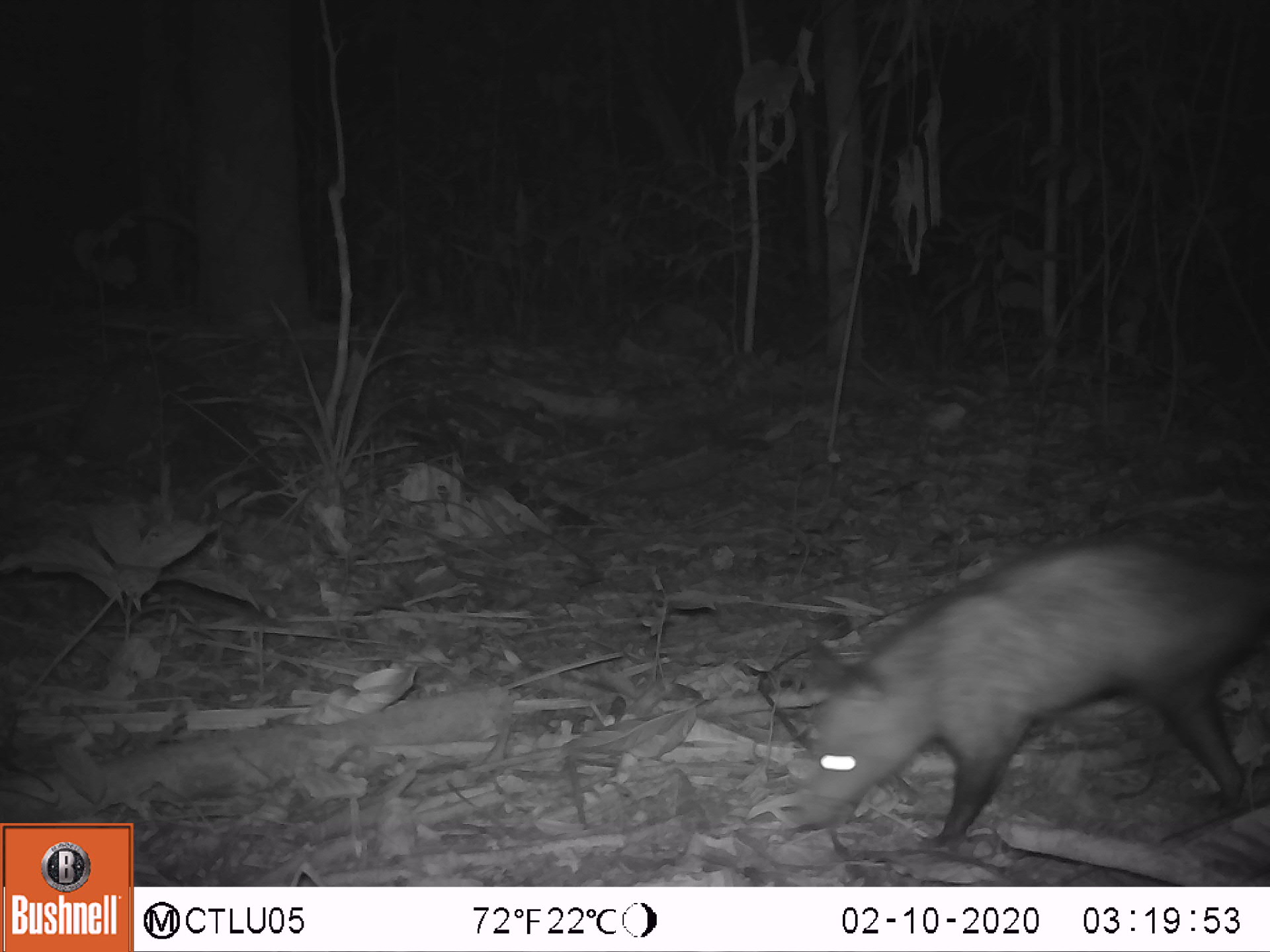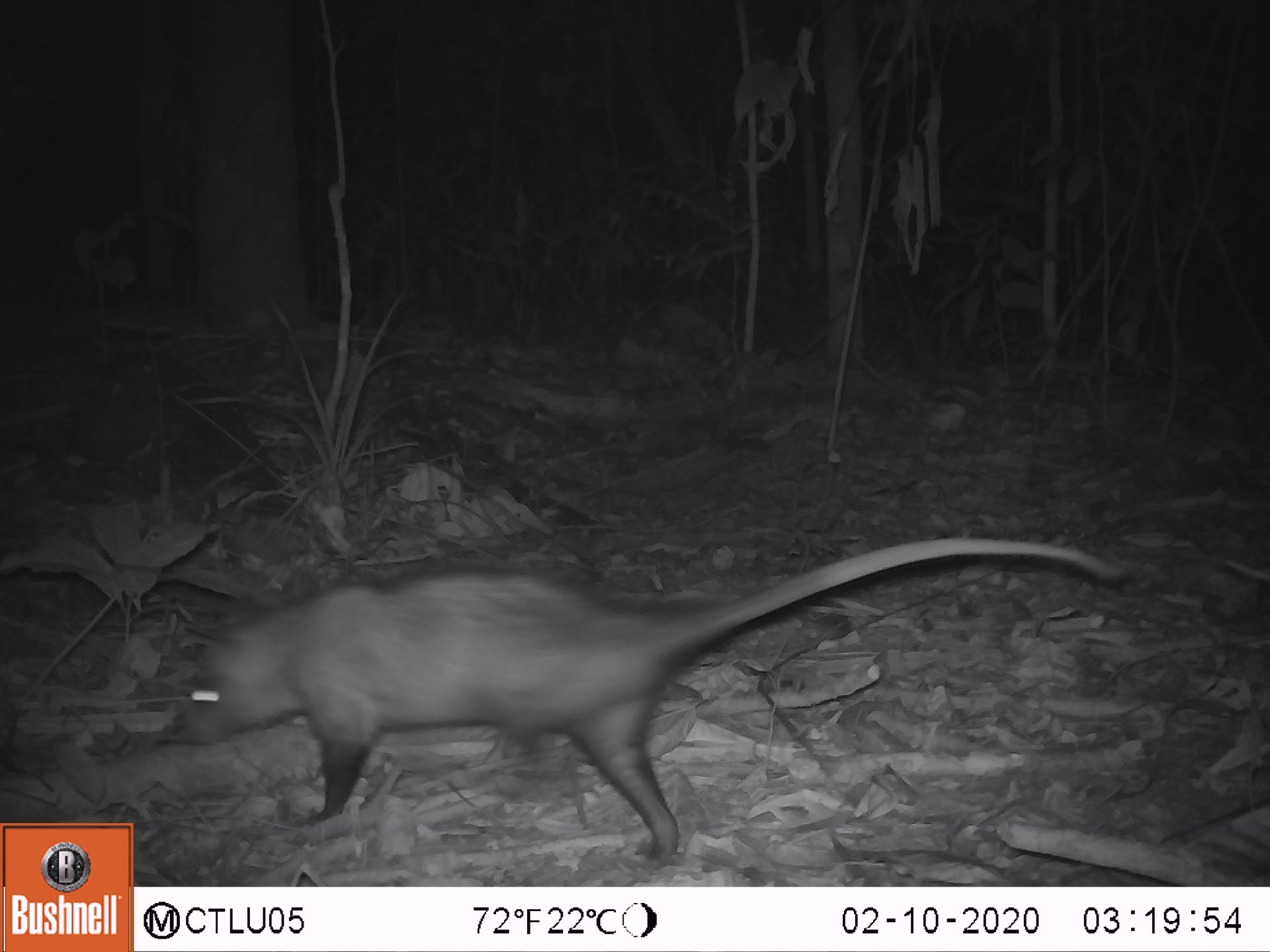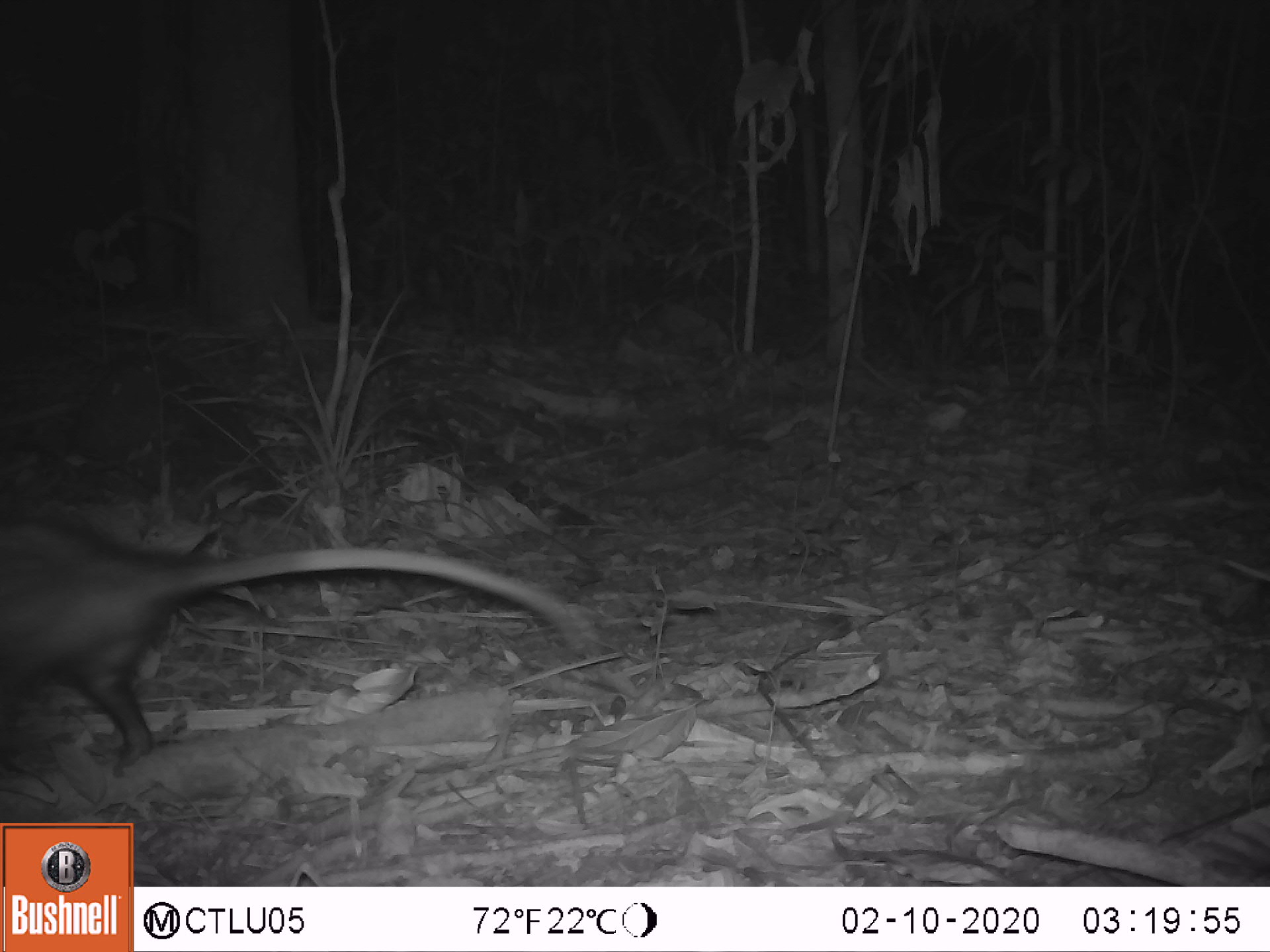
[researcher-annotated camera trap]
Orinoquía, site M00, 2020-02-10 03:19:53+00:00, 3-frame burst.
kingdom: Animalia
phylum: Chordata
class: Mammalia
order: Didelphimorphia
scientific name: Didelphimorphia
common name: possum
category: unknown possum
Unknown possum (possum) (Didelphimorphia).